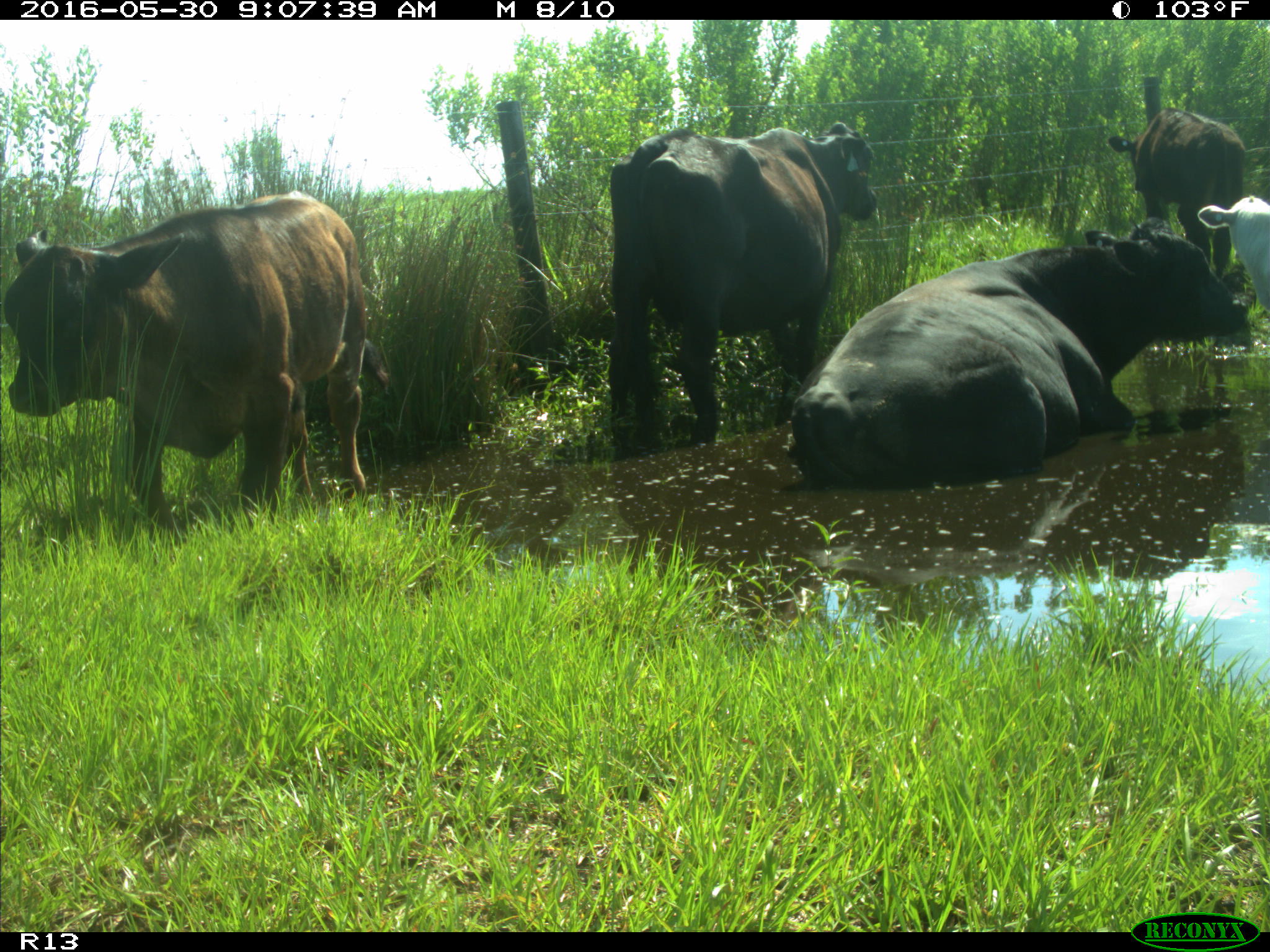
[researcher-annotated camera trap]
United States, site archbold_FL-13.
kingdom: Animalia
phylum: Chordata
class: Mammalia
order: Artiodactyla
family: Bovidae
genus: Bos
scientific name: Bos taurus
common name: domestic cow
Bos taurus (domestic cow).